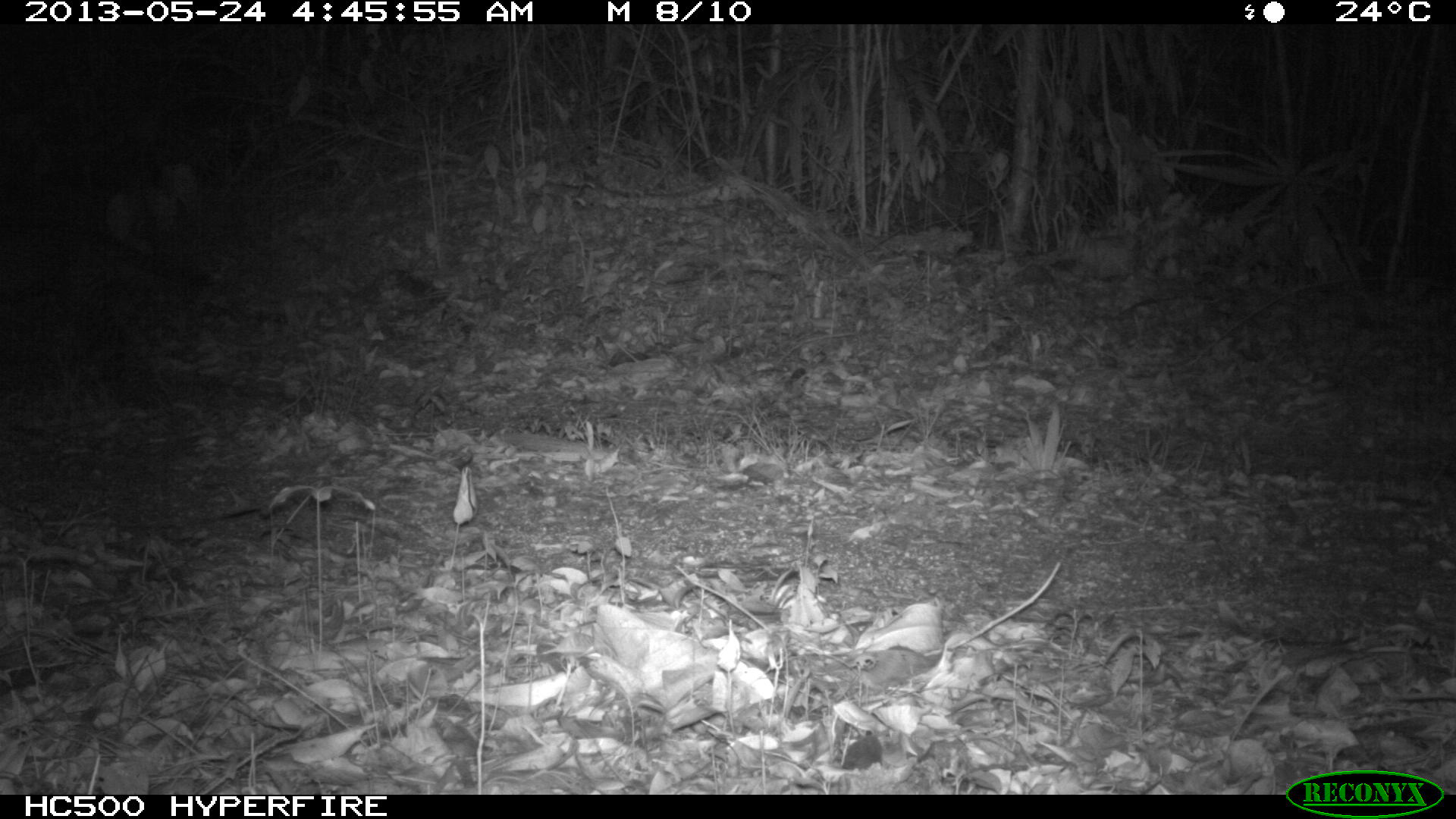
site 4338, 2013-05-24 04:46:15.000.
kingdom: Animalia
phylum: Chordata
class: Mammalia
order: Carnivora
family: Felidae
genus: Leopardus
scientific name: Leopardus pardalis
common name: ocelot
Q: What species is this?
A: Leopardus pardalis (ocelot).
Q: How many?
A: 1.